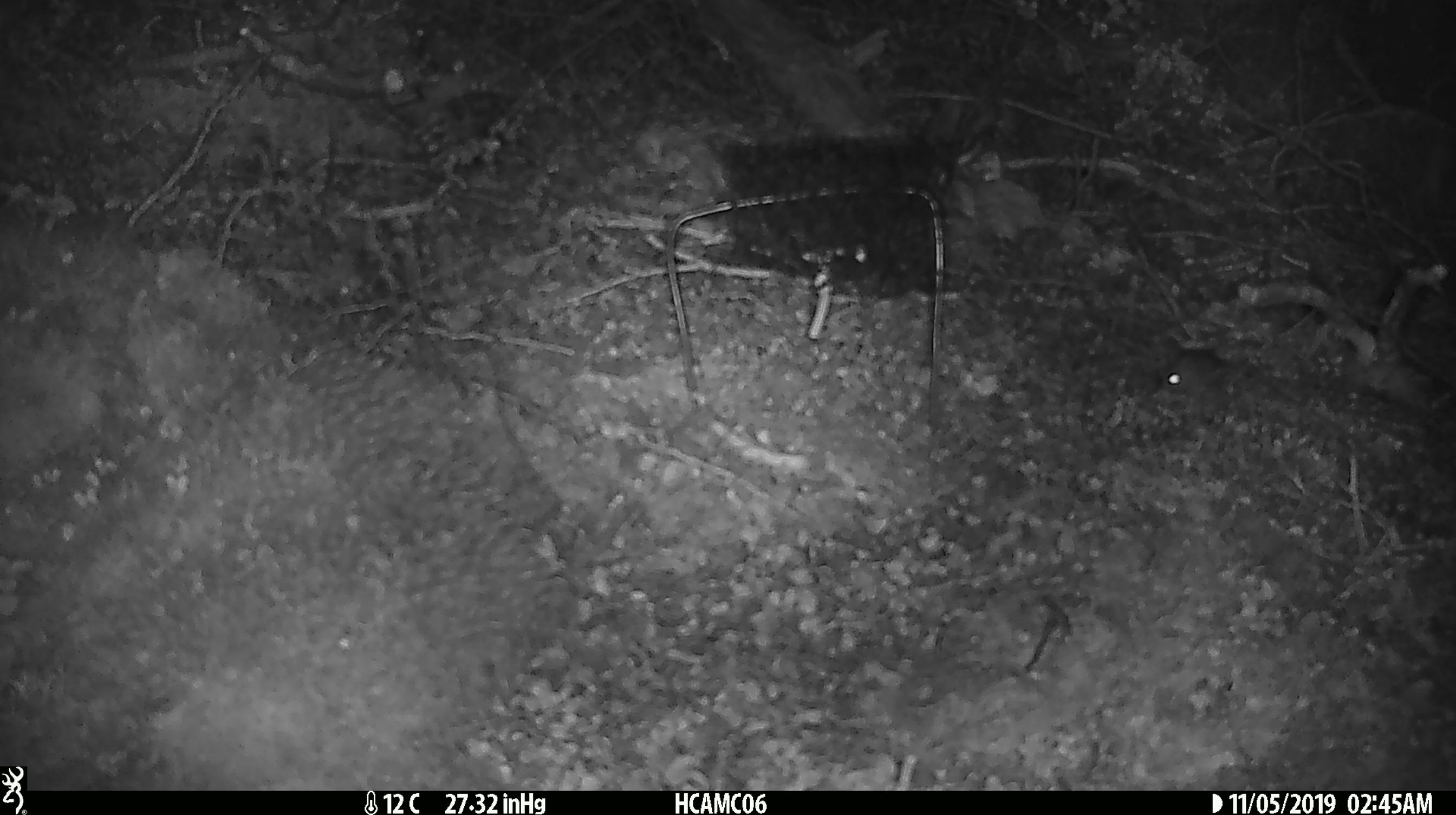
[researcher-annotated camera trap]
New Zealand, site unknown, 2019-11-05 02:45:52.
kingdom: Animalia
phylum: Chordata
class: Mammalia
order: Rodentia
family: Muridae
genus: Mus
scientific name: Mus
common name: mouse